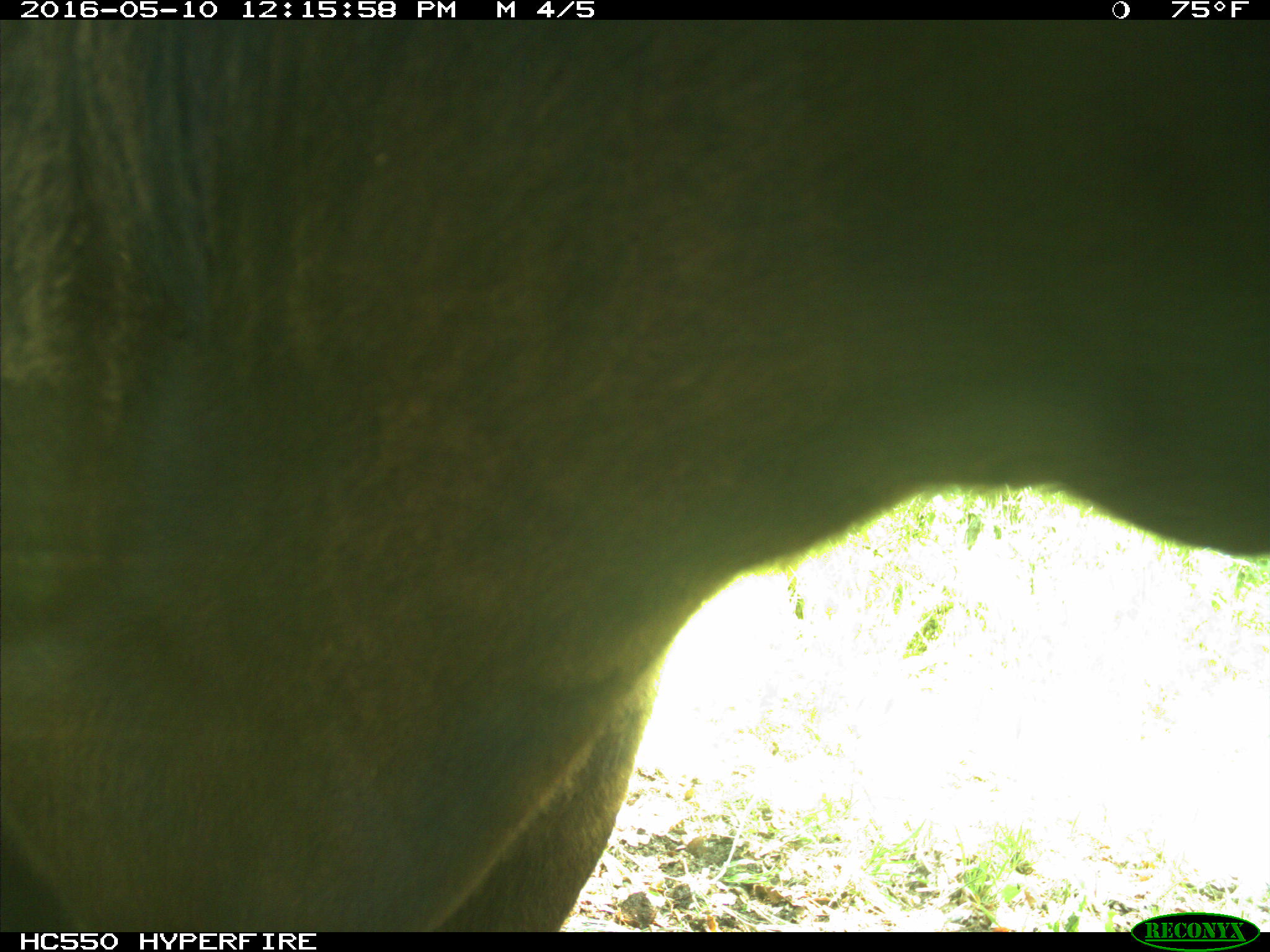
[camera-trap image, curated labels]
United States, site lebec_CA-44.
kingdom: Animalia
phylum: Chordata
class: Mammalia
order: Artiodactyla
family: Bovidae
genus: Bos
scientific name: Bos taurus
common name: domestic cow